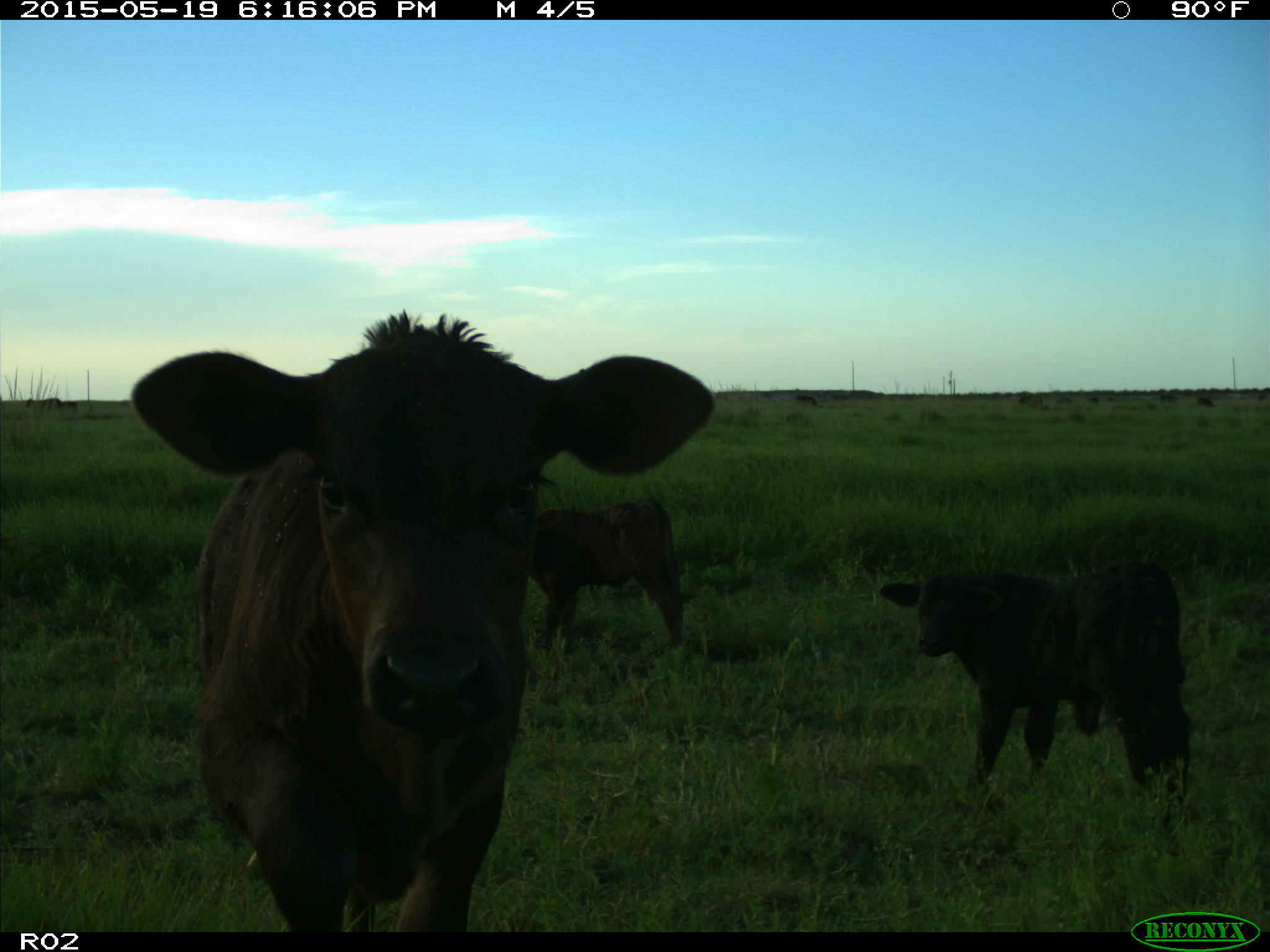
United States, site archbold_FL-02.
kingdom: Animalia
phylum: Chordata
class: Mammalia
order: Artiodactyla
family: Bovidae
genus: Bos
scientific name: Bos taurus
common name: domestic cow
Bos taurus (domestic cow).